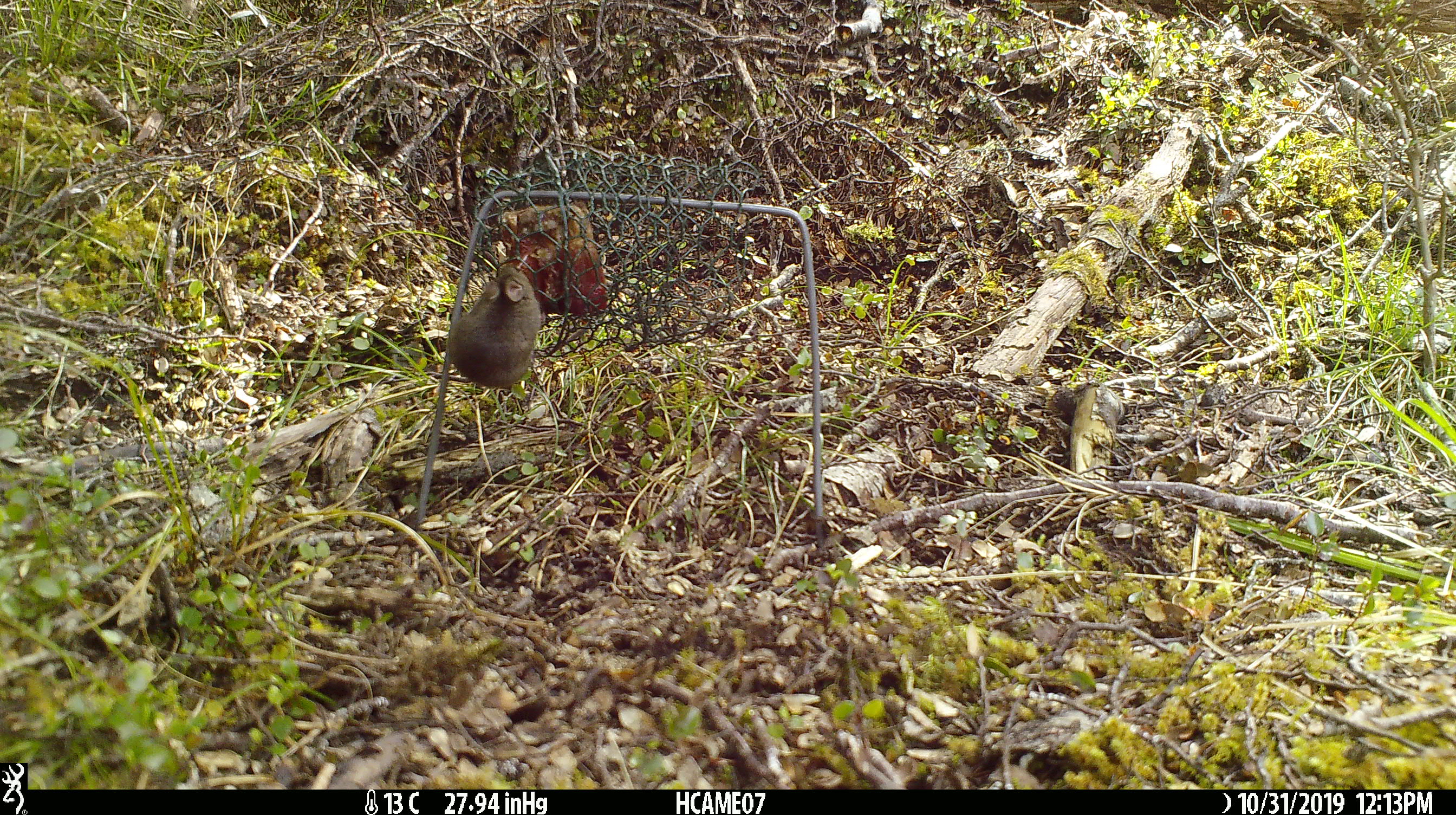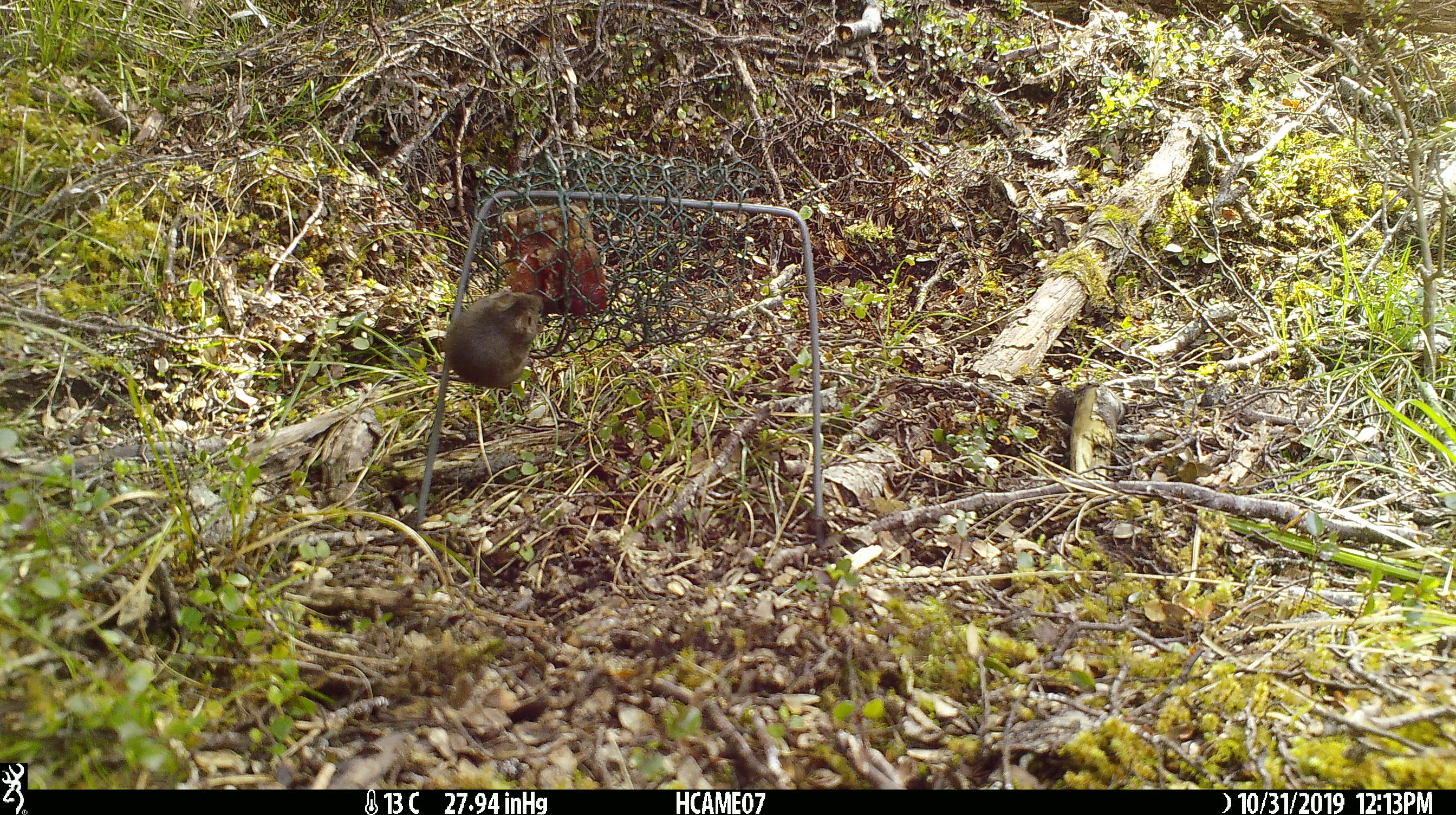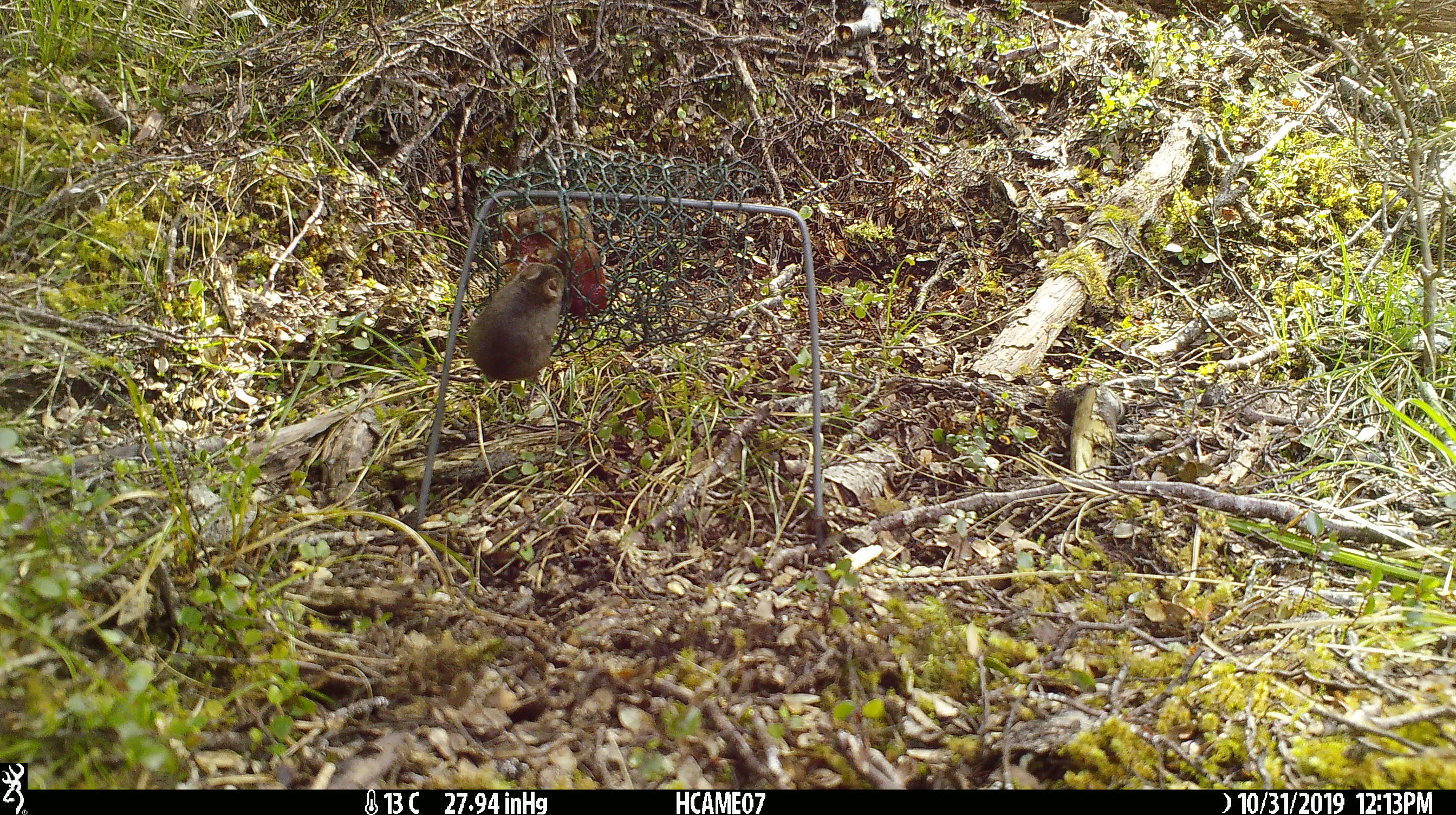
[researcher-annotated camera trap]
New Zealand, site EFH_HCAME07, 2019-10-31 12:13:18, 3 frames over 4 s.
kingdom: Animalia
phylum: Chordata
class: Mammalia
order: Rodentia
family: Muridae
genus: Mus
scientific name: Mus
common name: mouse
Mouse (Mus).